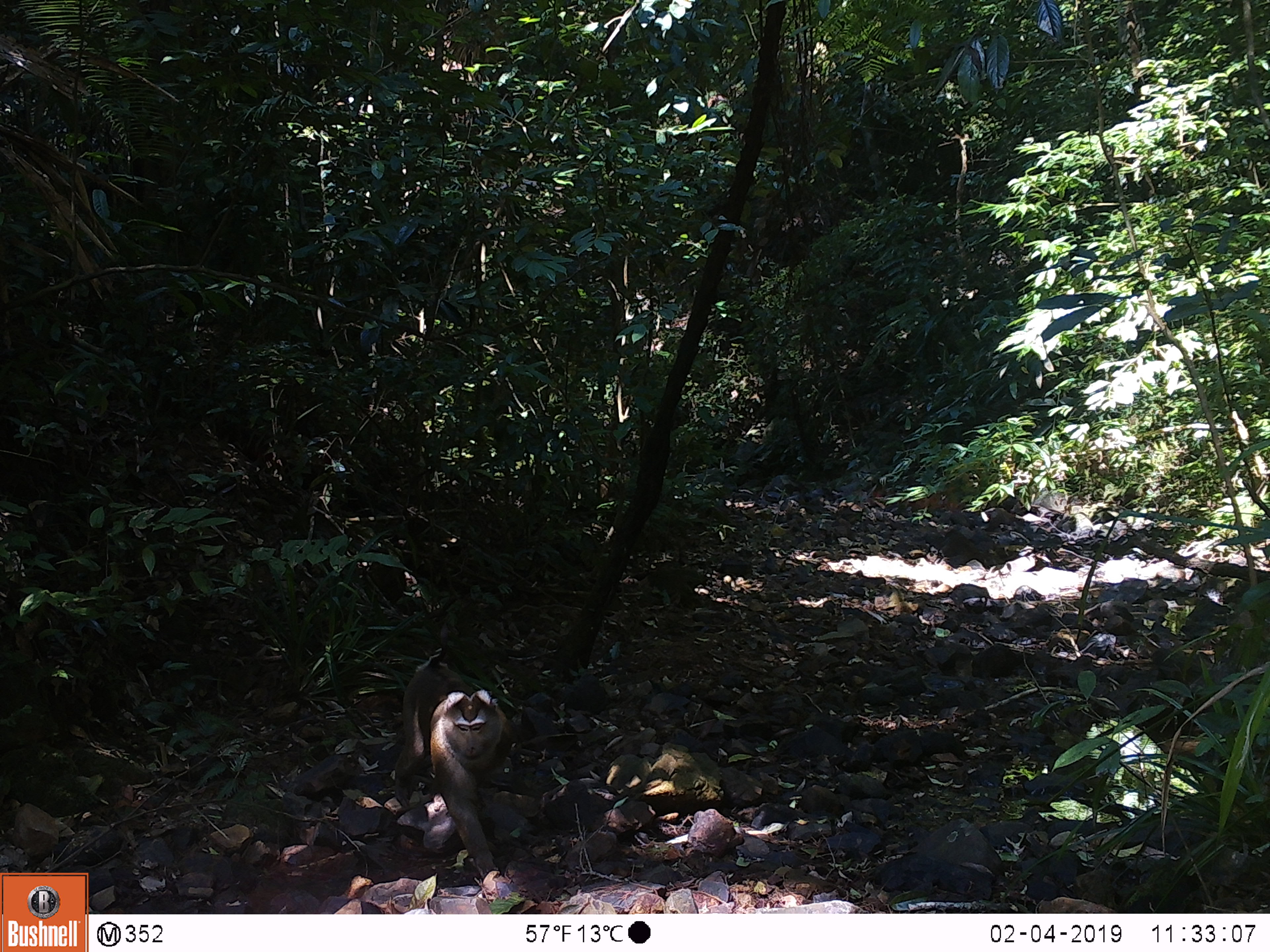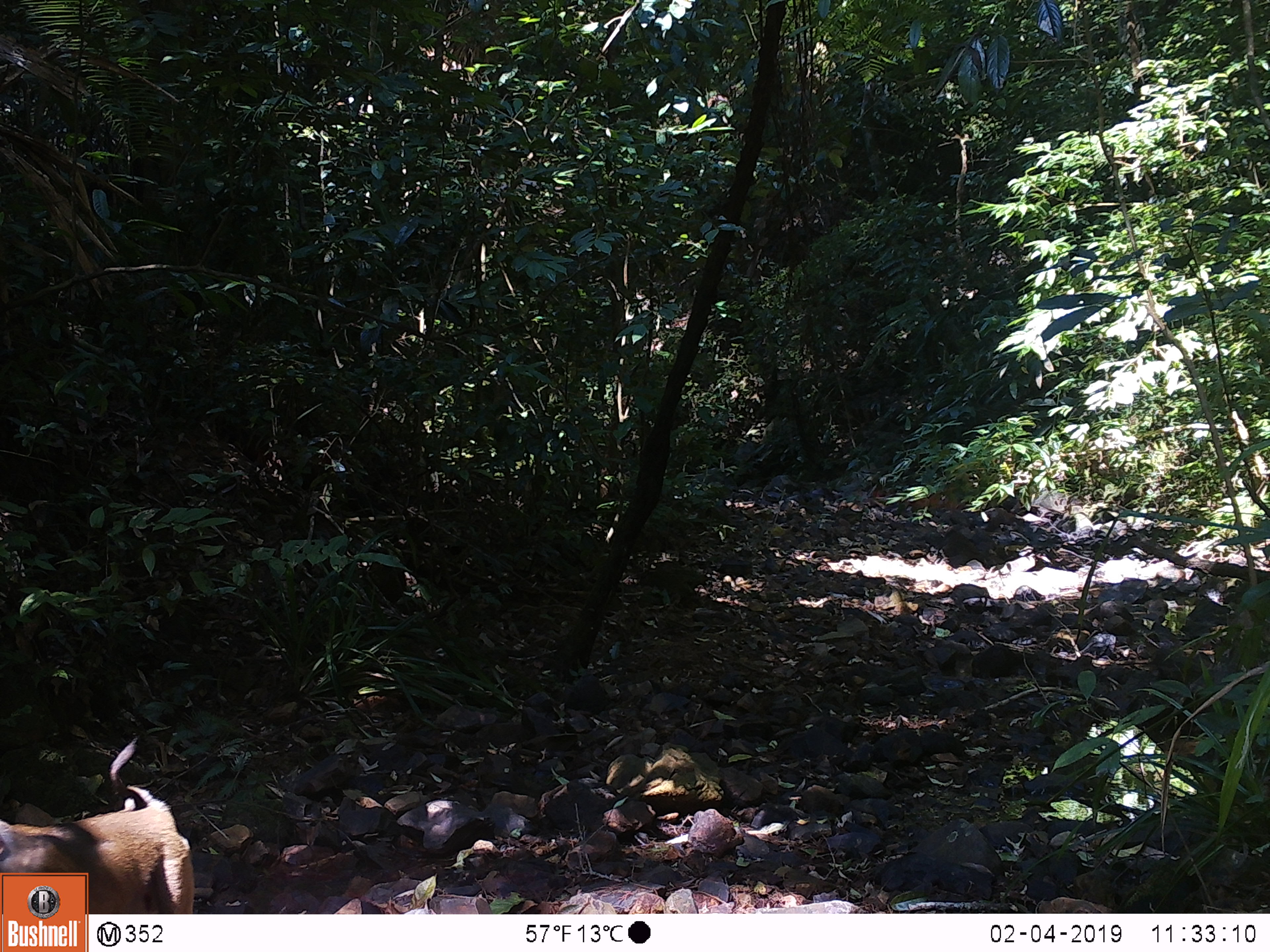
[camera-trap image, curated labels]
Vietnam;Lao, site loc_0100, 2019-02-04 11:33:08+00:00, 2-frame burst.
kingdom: Animalia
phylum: Chordata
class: Mammalia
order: Primates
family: Cercopithecidae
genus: Macaca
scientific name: Macaca nemestrina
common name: pig-tailed macaque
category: pig tailed macaque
Pig tailed macaque (pig-tailed macaque) (Macaca nemestrina). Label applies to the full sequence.